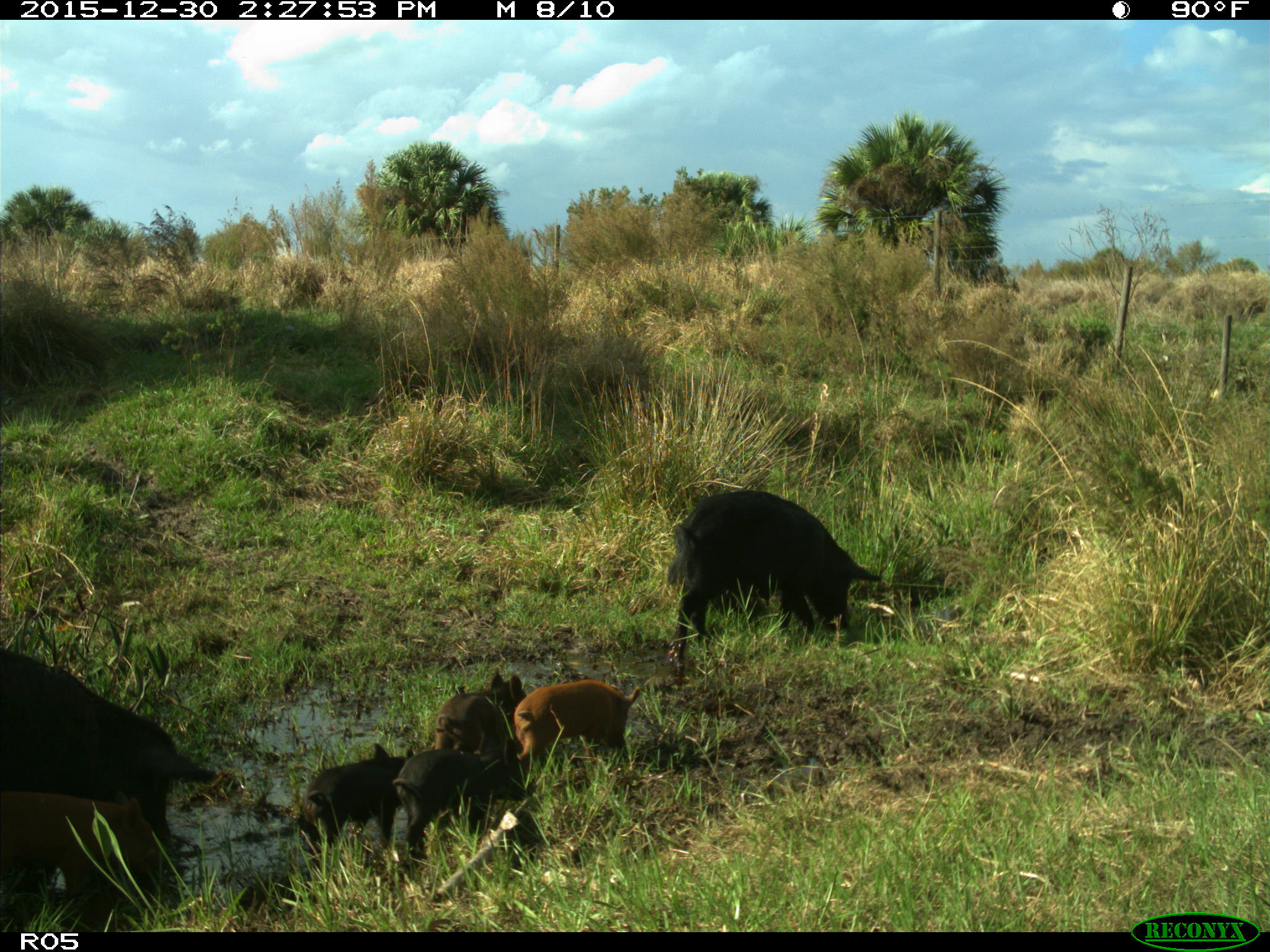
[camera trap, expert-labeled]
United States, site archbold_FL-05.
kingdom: Animalia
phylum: Chordata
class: Mammalia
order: Artiodactyla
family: Suidae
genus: Sus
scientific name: Sus scrofa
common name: wild boar